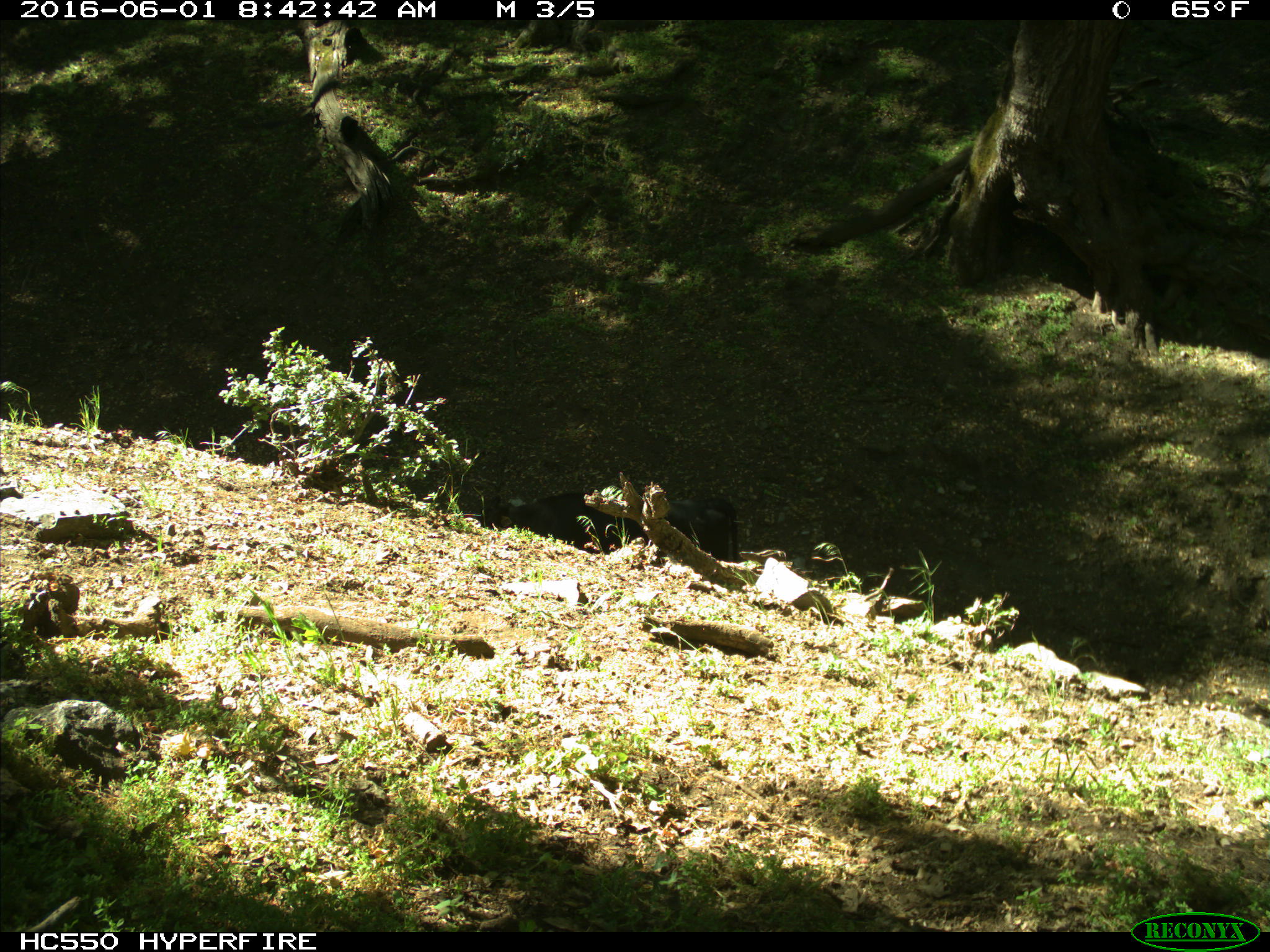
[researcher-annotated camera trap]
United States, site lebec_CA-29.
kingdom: Animalia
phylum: Chordata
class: Mammalia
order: Artiodactyla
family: Bovidae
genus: Bos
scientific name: Bos taurus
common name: domestic cow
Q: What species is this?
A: Bos taurus (domestic cow).